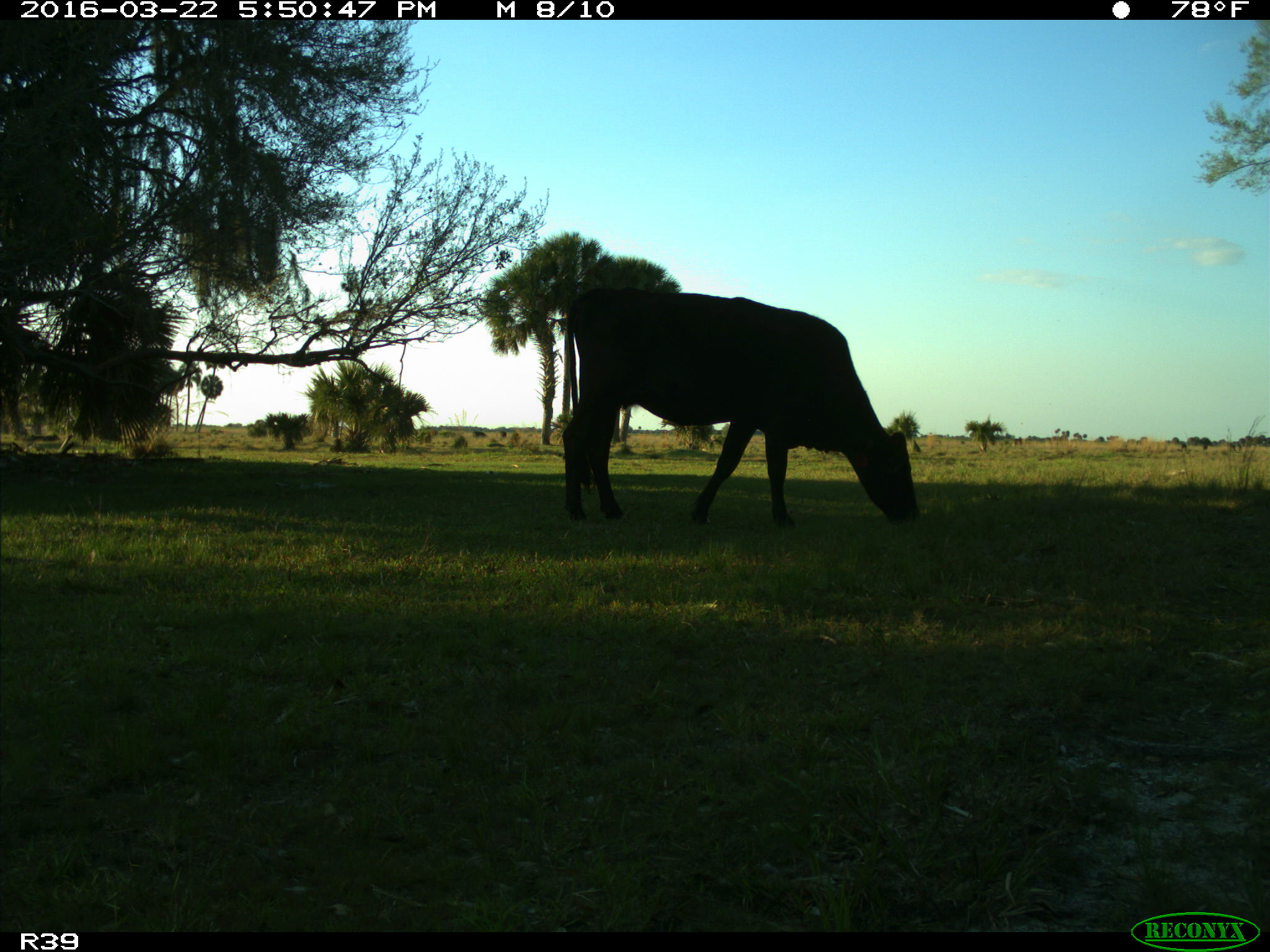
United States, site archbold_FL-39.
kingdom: Animalia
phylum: Chordata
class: Mammalia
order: Artiodactyla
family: Bovidae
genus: Bos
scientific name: Bos taurus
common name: domestic cow